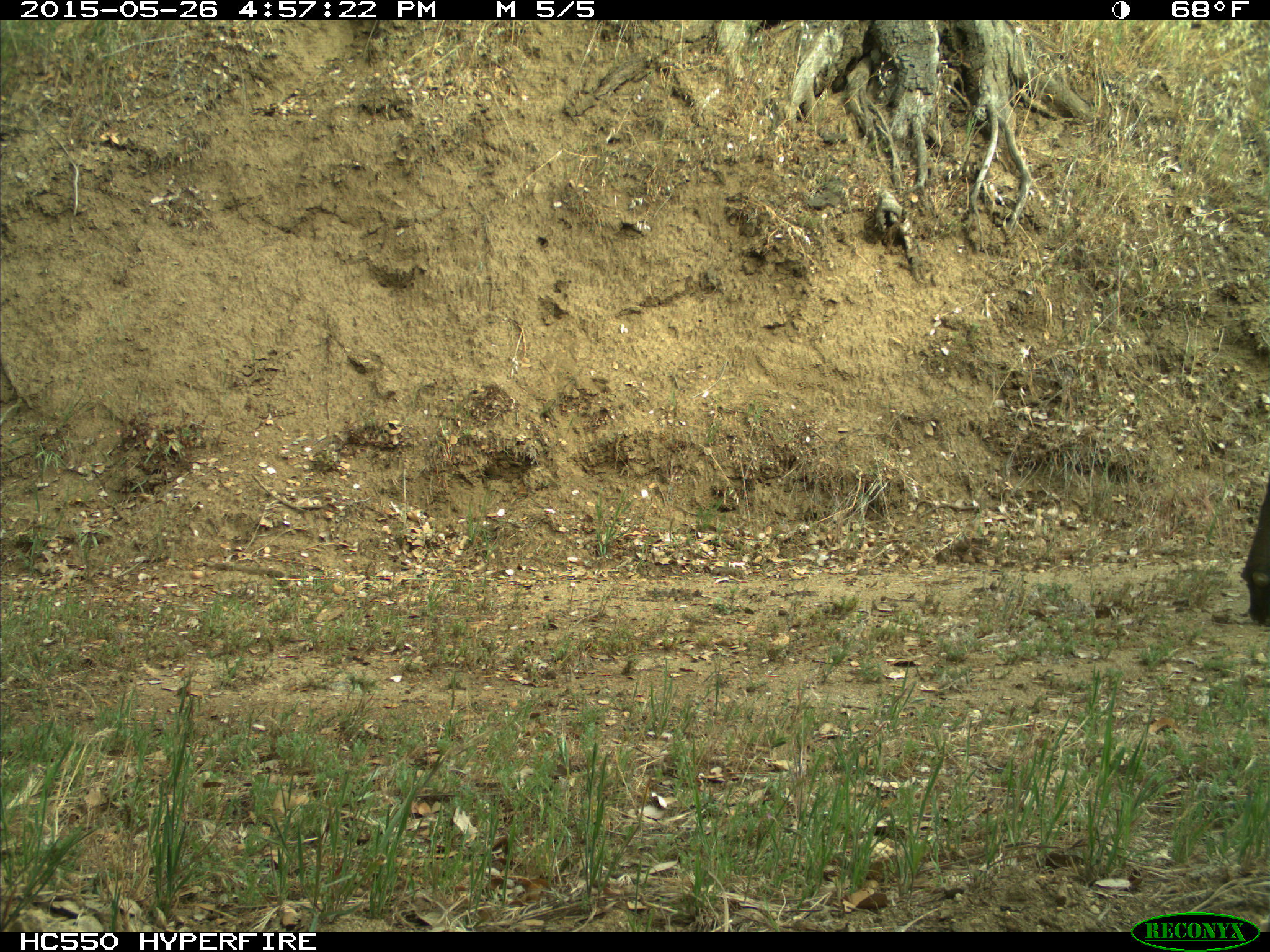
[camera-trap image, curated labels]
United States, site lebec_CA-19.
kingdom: Animalia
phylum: Chordata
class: Mammalia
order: Artiodactyla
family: Bovidae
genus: Bos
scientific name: Bos taurus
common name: domestic cow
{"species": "Bos taurus (domestic cow)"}